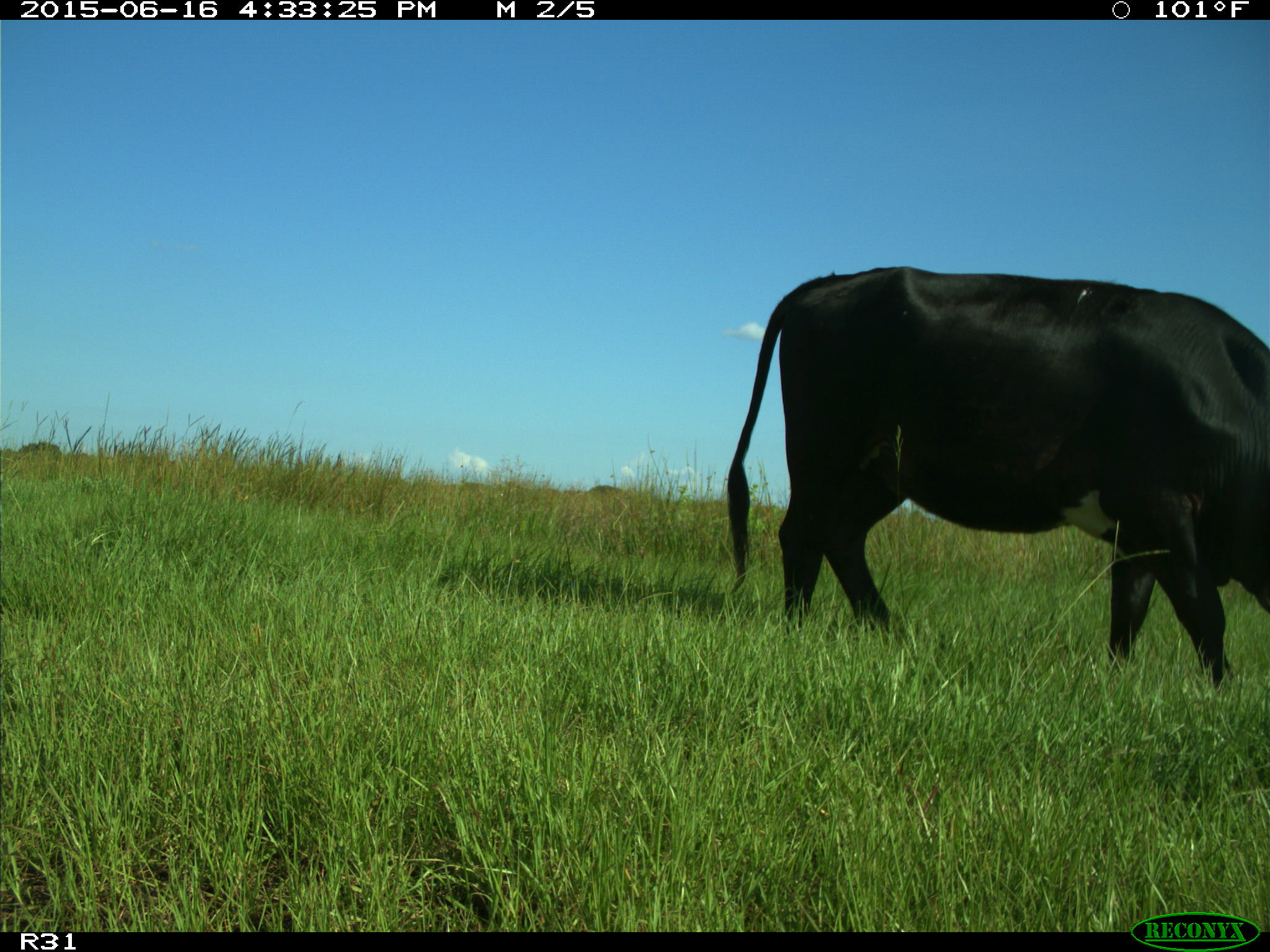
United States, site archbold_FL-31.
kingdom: Animalia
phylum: Chordata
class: Mammalia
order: Artiodactyla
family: Bovidae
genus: Bos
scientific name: Bos taurus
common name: domestic cow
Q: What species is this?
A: Bos taurus (domestic cow).